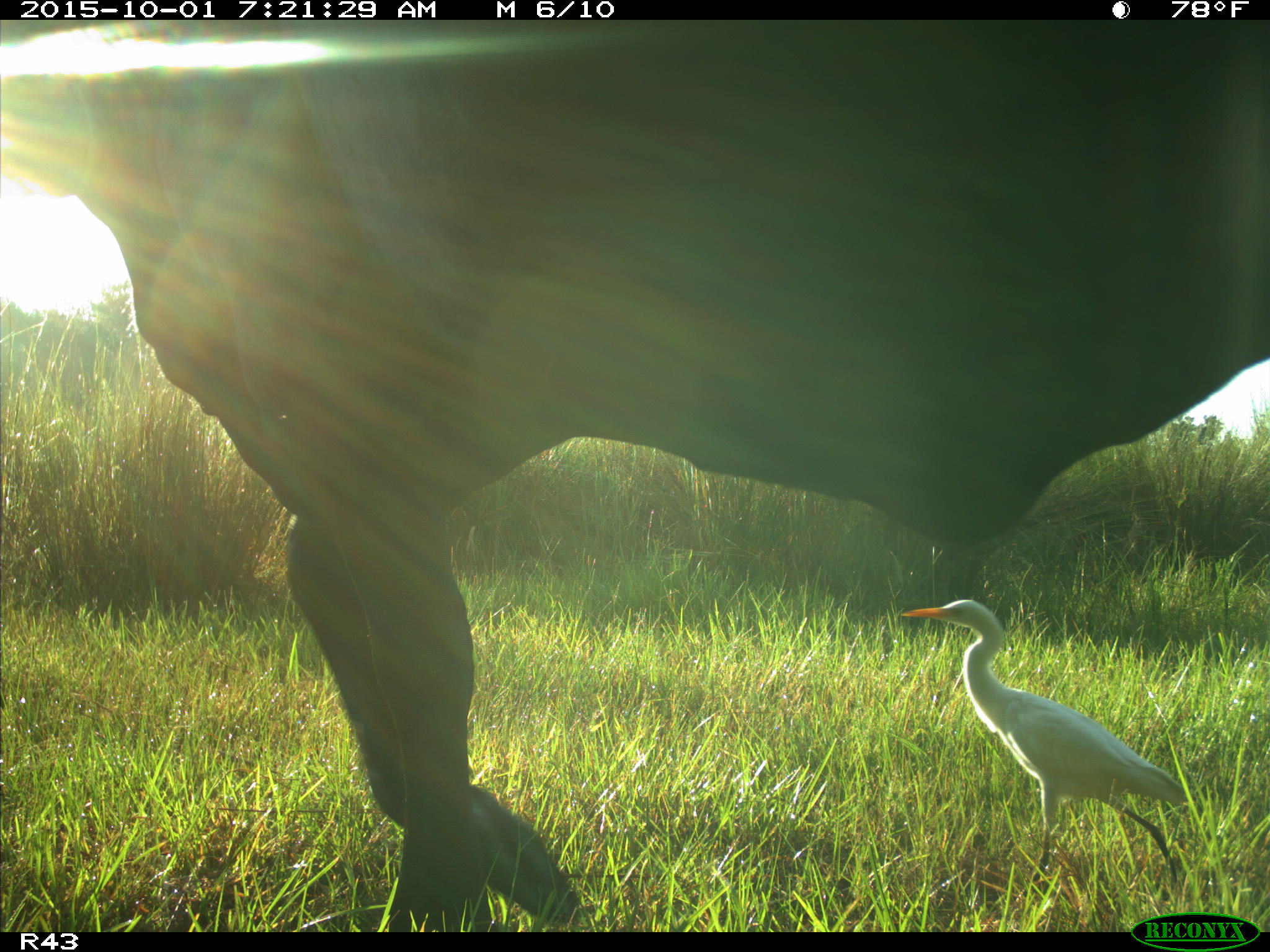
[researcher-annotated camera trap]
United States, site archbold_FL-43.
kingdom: Animalia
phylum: Chordata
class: Mammalia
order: Artiodactyla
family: Bovidae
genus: Bos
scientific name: Bos taurus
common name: domestic cow